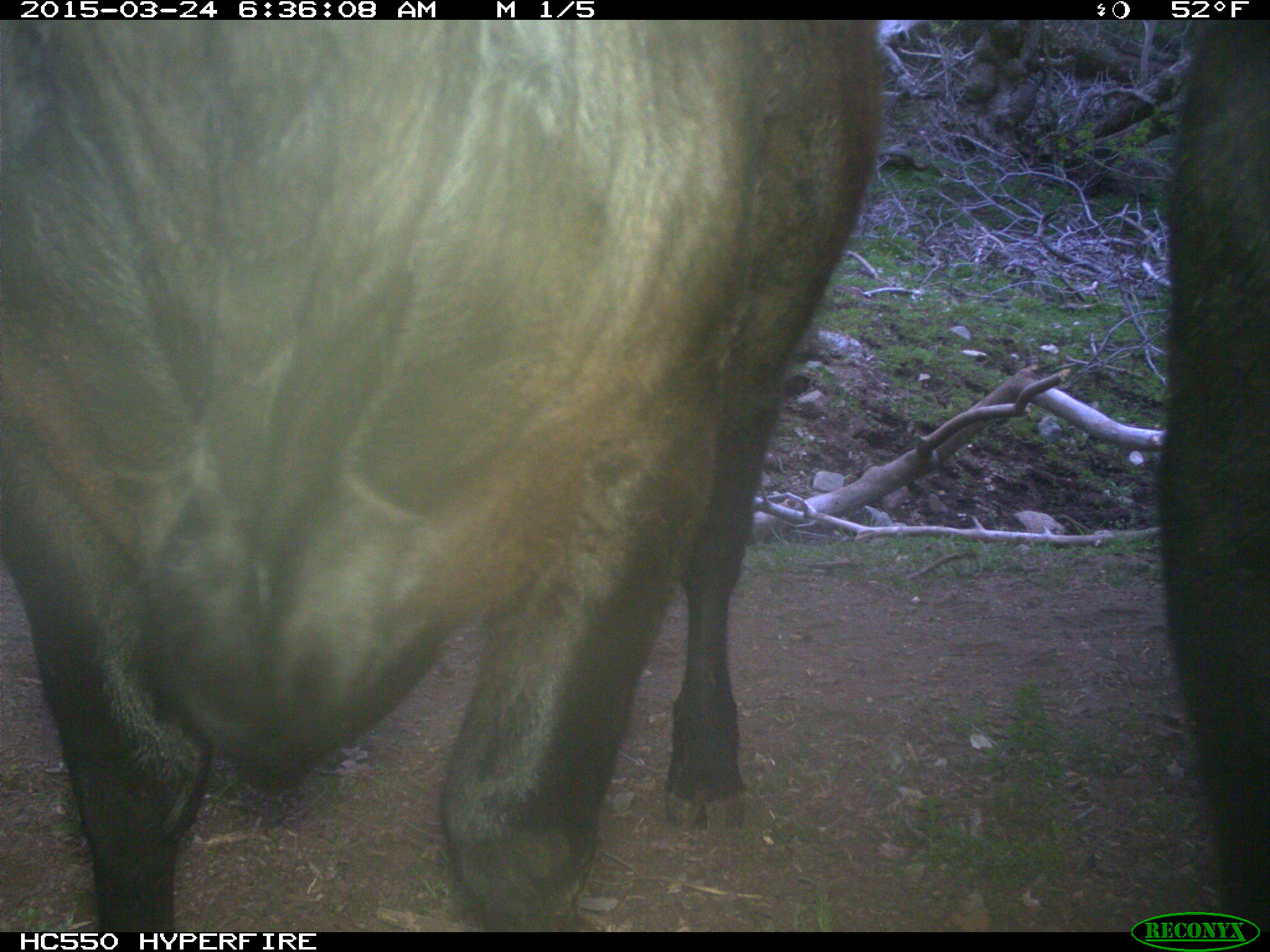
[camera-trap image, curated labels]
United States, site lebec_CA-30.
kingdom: Animalia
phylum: Chordata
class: Mammalia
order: Artiodactyla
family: Bovidae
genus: Bos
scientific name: Bos taurus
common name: domestic cow